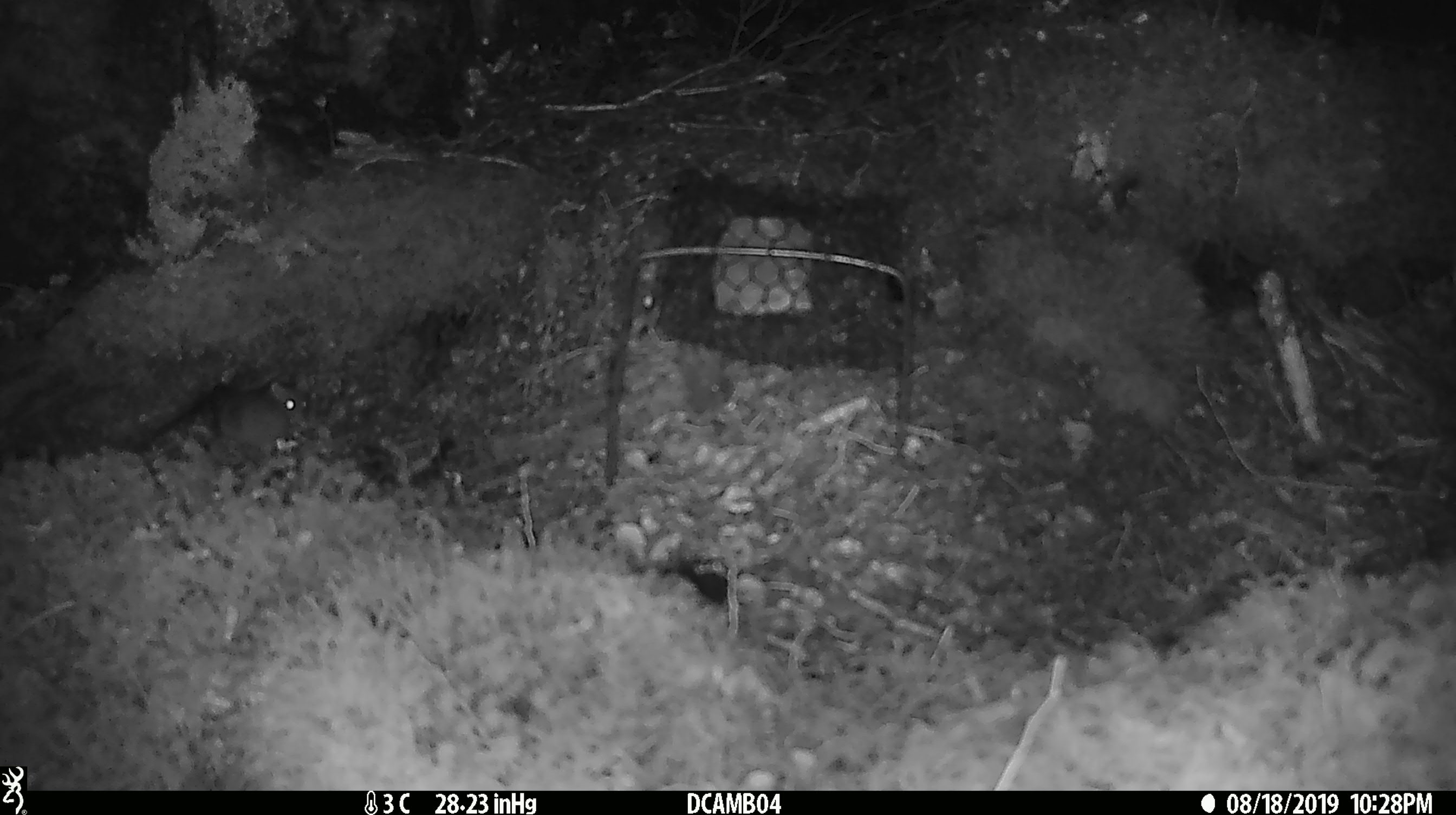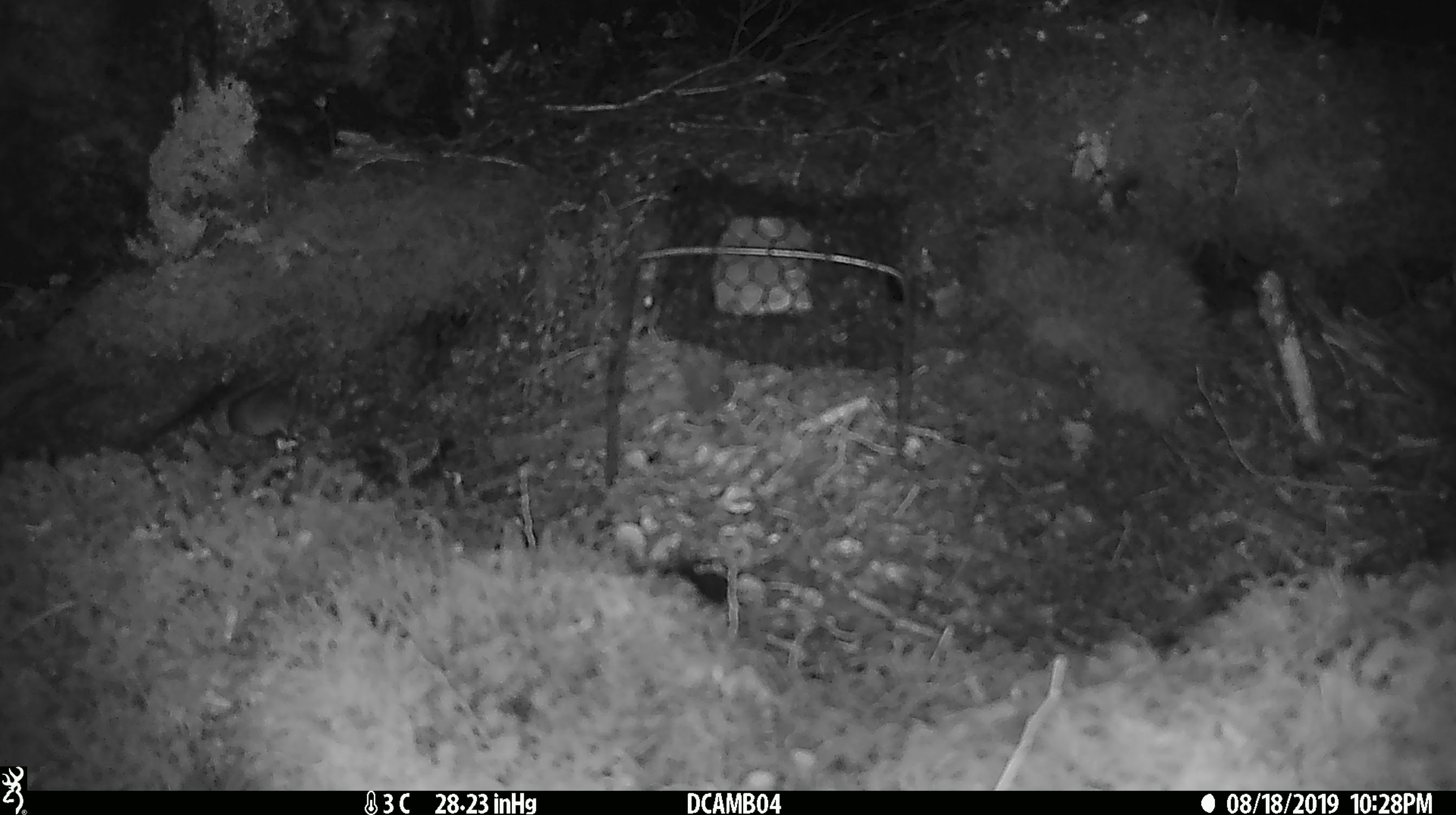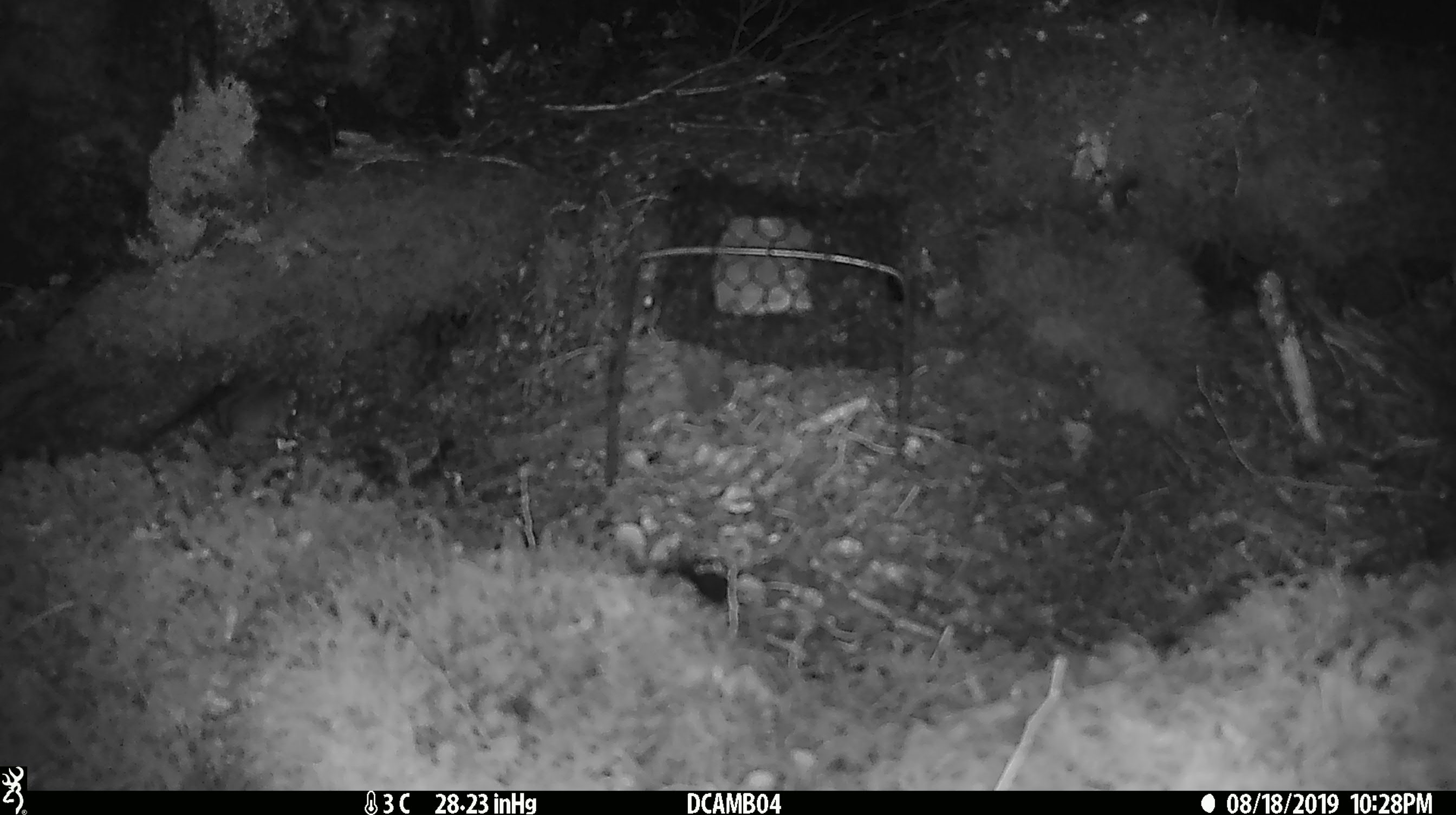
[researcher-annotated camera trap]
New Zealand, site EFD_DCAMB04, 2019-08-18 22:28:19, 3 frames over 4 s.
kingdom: Animalia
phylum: Chordata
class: Mammalia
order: Rodentia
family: Muridae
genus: Mus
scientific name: Mus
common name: mouse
Mouse (Mus).